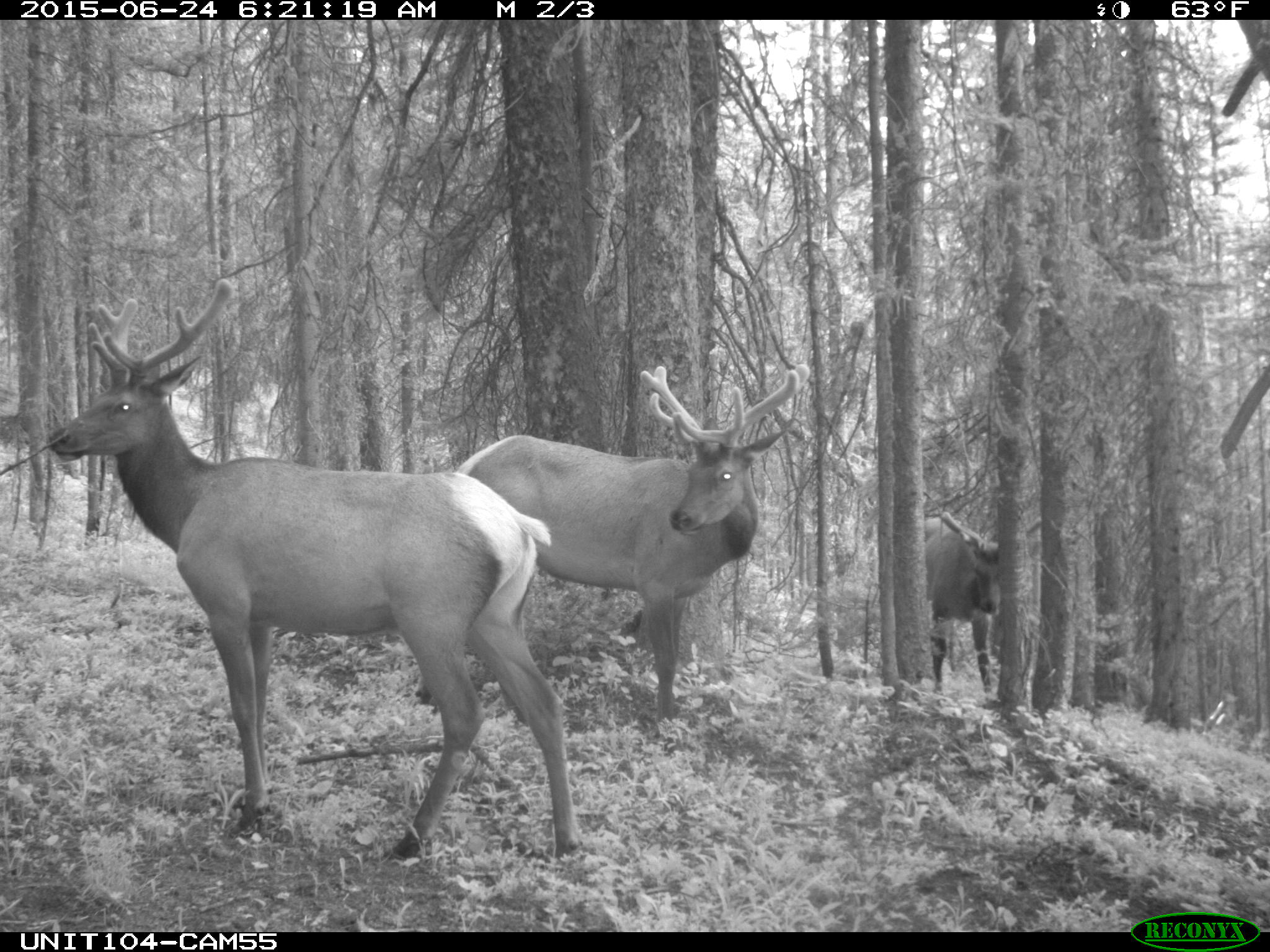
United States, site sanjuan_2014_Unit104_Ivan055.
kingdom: Animalia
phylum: Chordata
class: Mammalia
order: Artiodactyla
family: Cervidae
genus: Cervus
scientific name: Cervus elaphus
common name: red deer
Cervus elaphus (red deer).